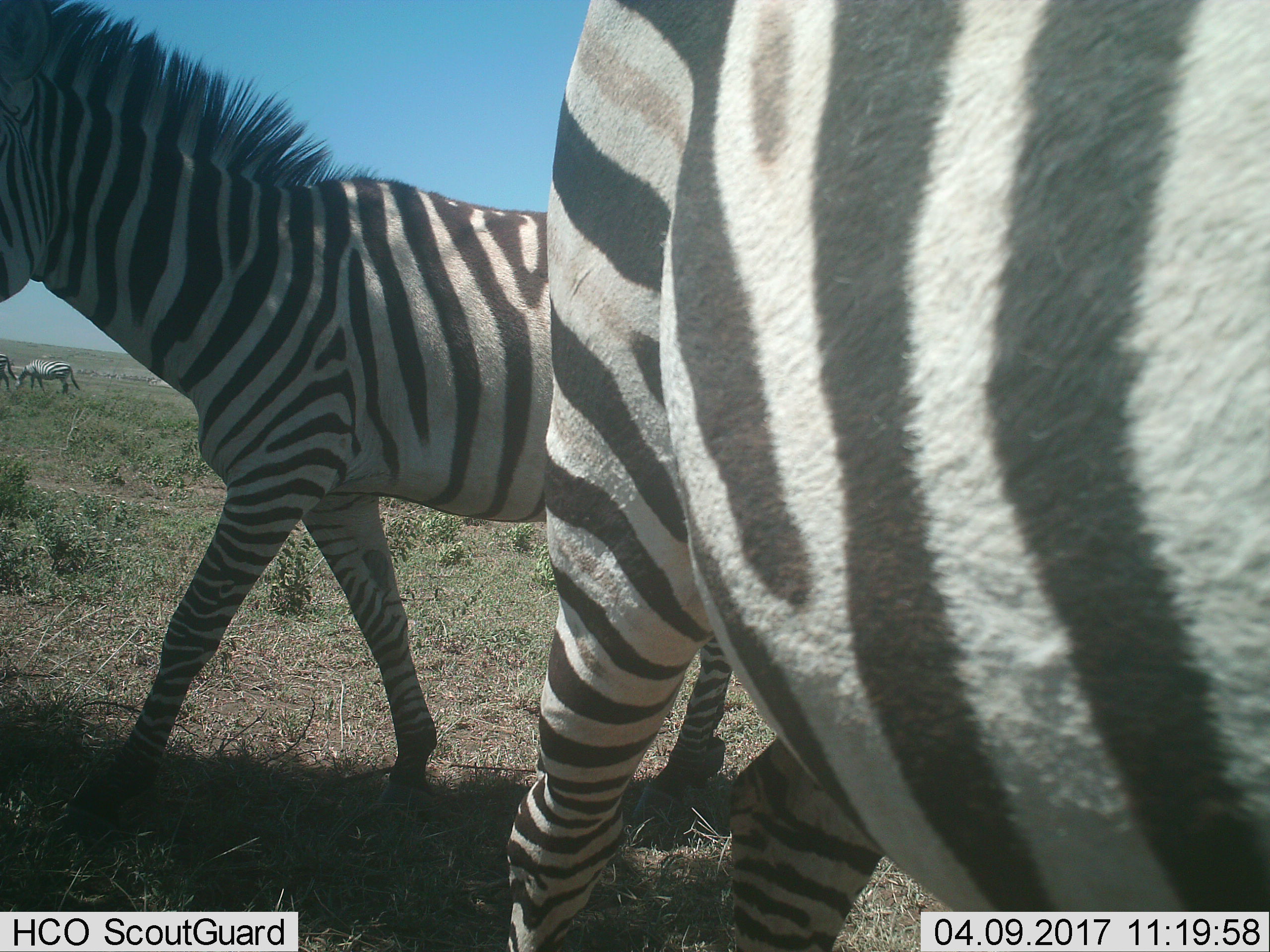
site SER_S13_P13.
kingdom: Animalia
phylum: Chordata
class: Mammalia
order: Perissodactyla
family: Equidae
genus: Equus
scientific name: Equus quagga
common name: plains zebra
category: zebraplains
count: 4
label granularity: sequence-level